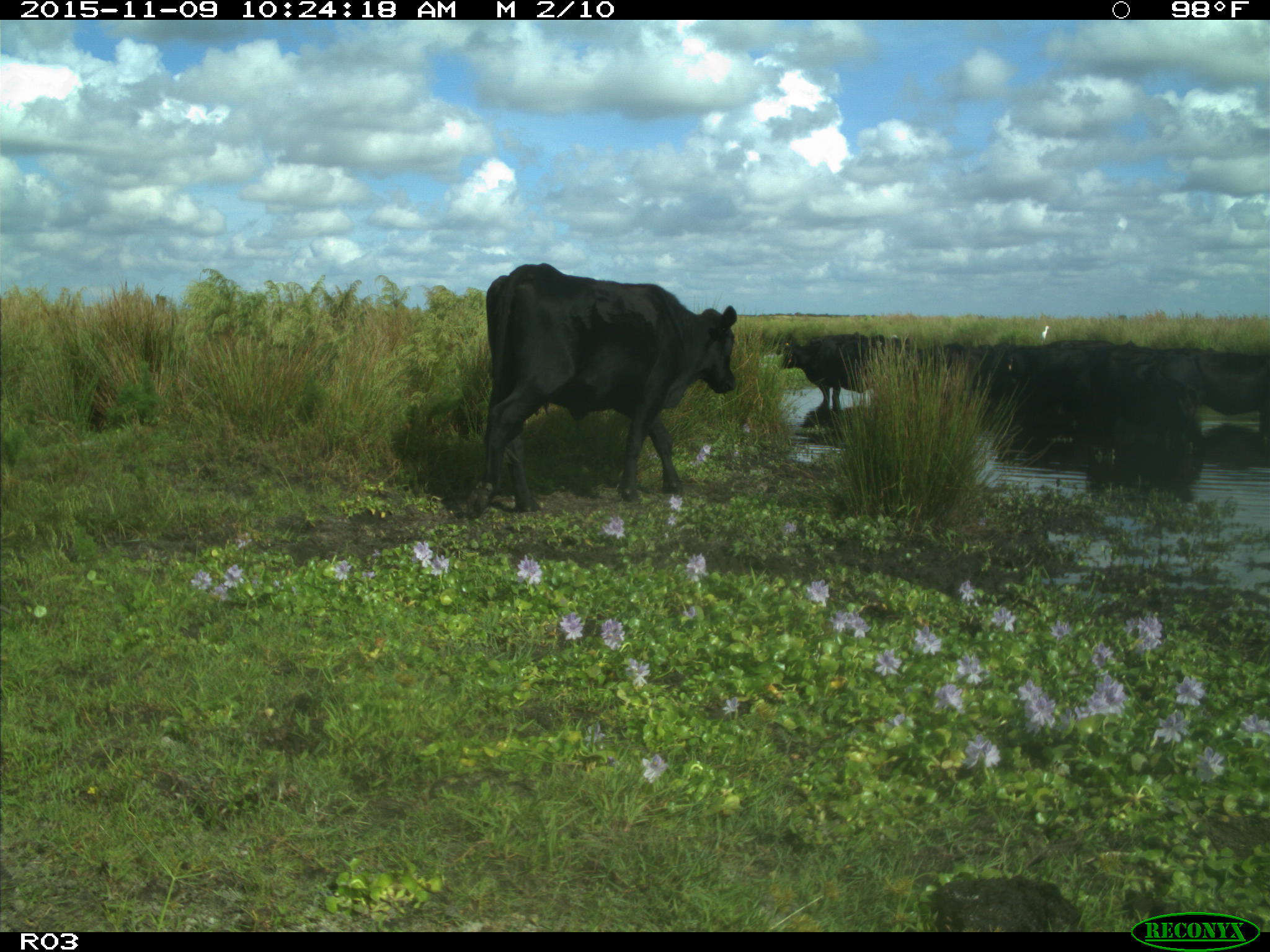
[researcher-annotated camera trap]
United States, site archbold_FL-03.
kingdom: Animalia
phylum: Chordata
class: Mammalia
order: Artiodactyla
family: Bovidae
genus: Bos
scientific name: Bos taurus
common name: domestic cow